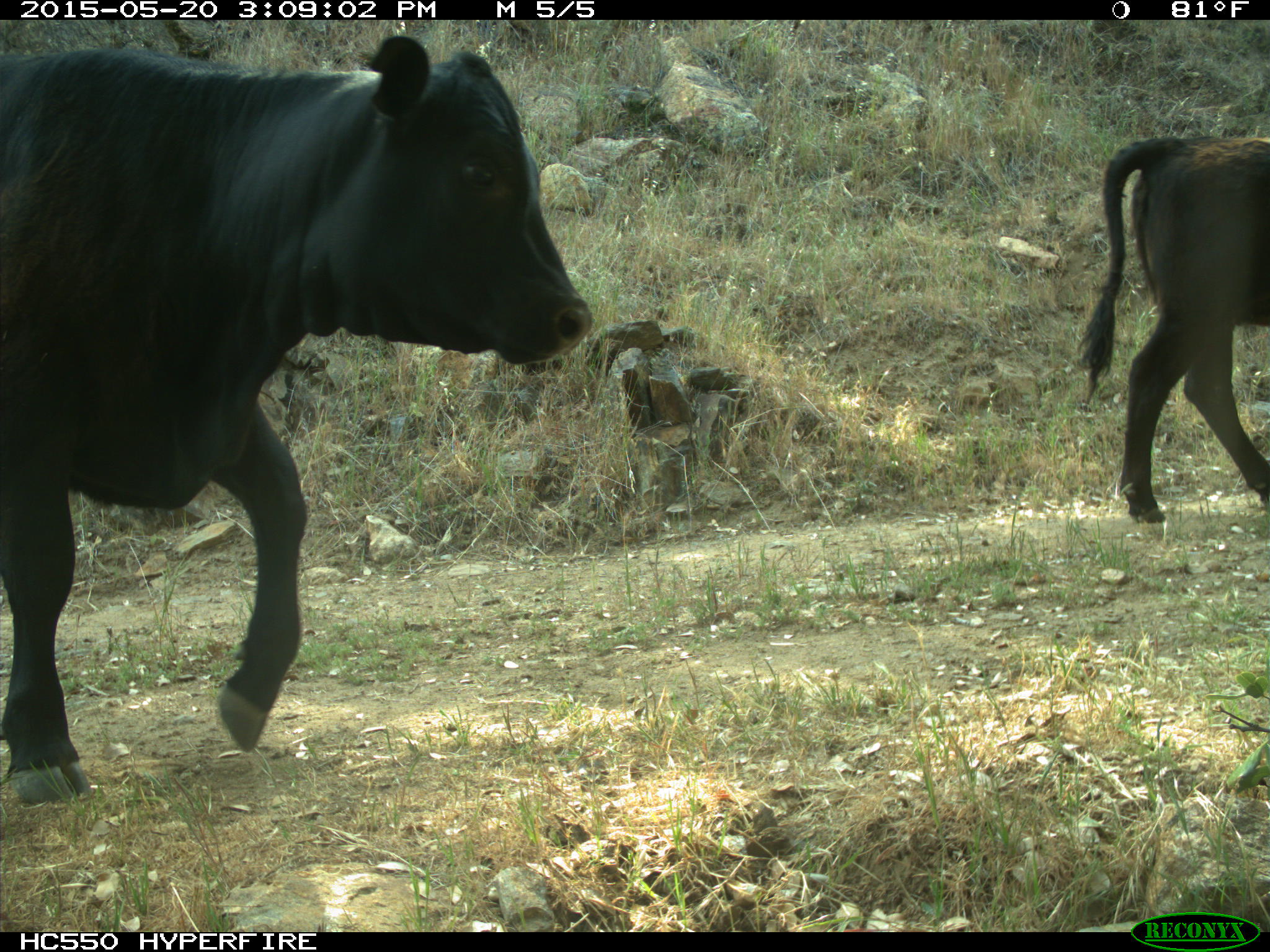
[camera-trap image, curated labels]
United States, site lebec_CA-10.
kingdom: Animalia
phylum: Chordata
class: Mammalia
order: Artiodactyla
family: Bovidae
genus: Bos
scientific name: Bos taurus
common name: domestic cow